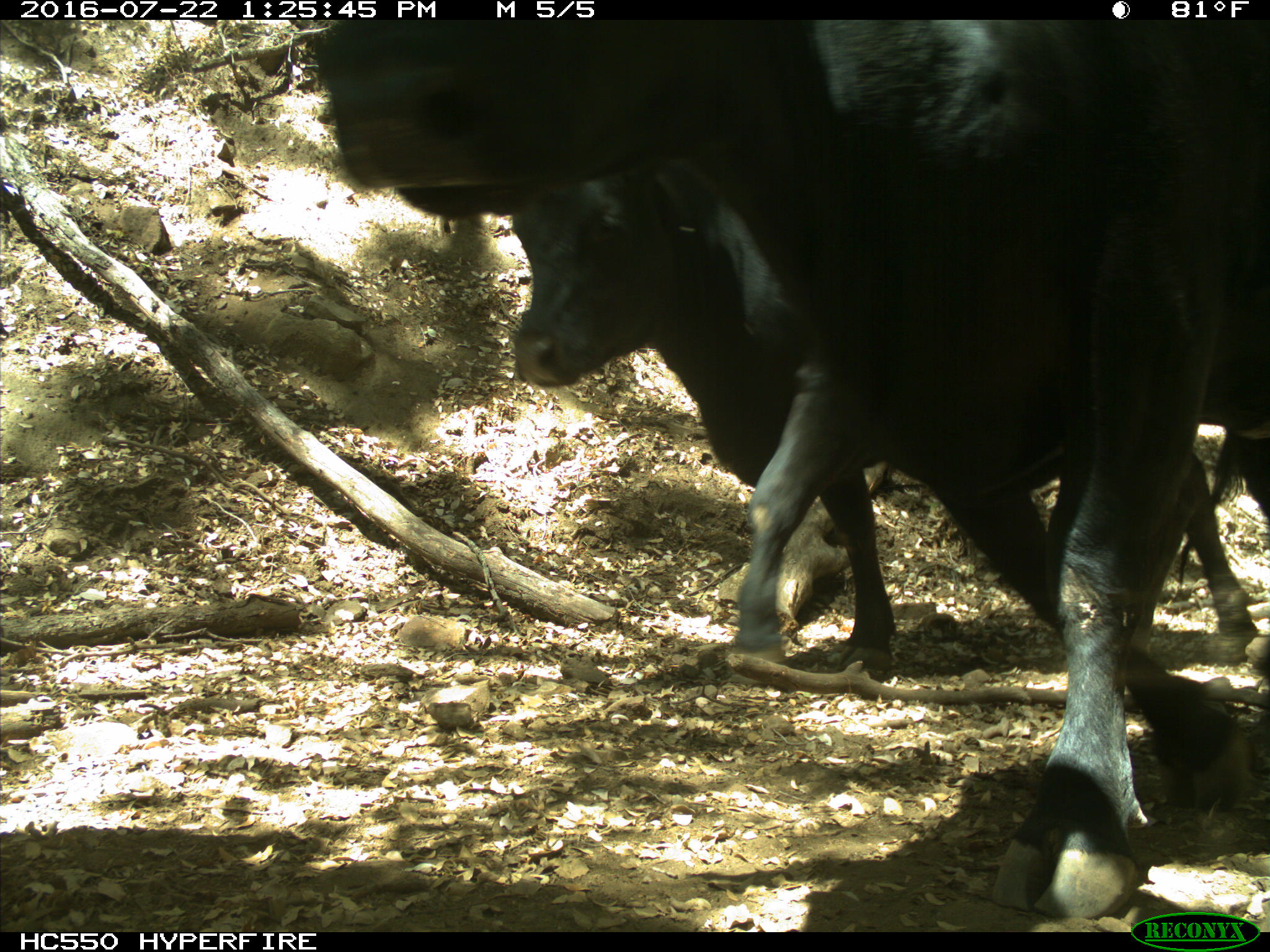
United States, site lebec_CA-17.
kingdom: Animalia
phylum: Chordata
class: Mammalia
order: Artiodactyla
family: Bovidae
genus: Bos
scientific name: Bos taurus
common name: domestic cow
Bos taurus (domestic cow).